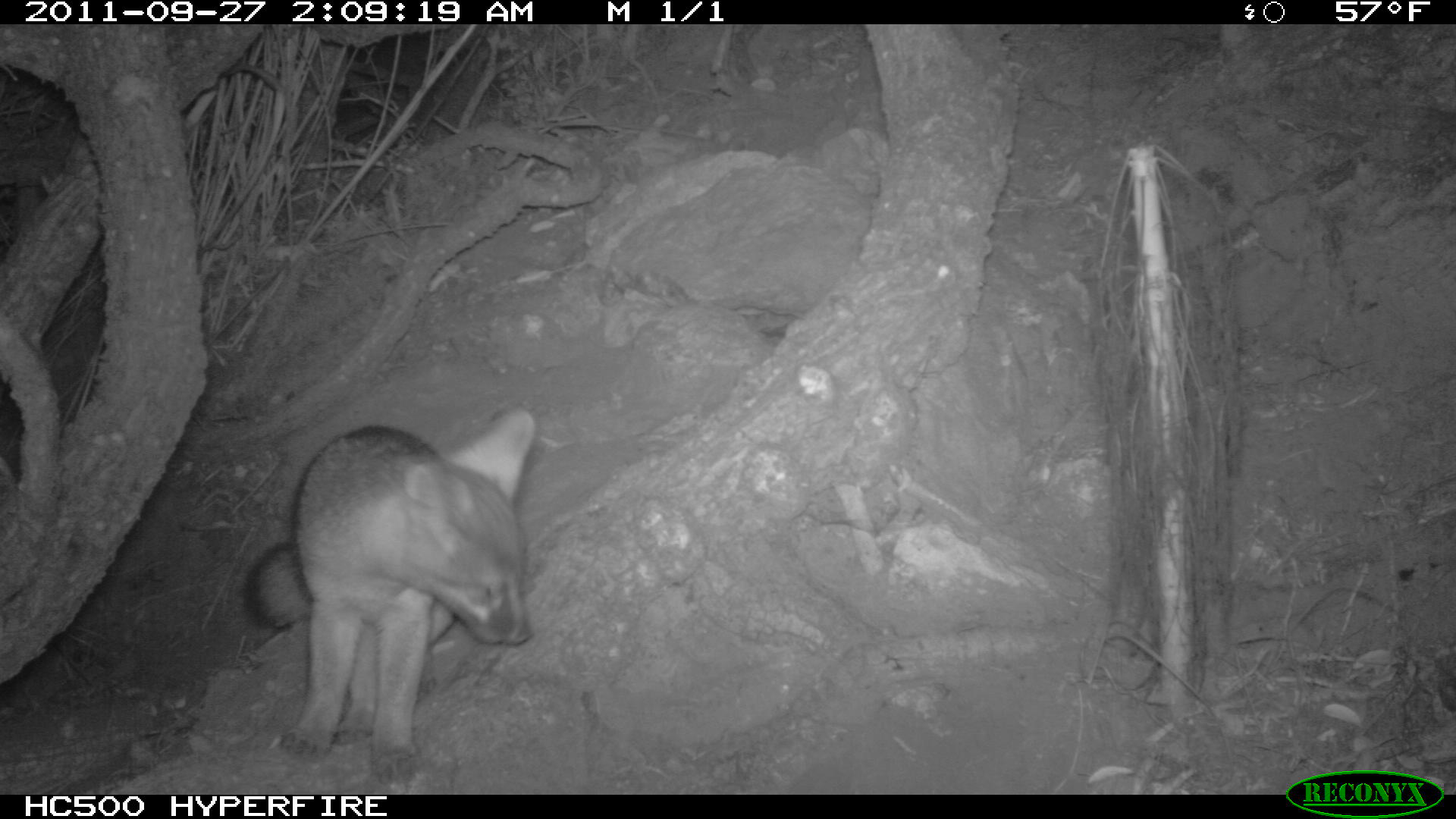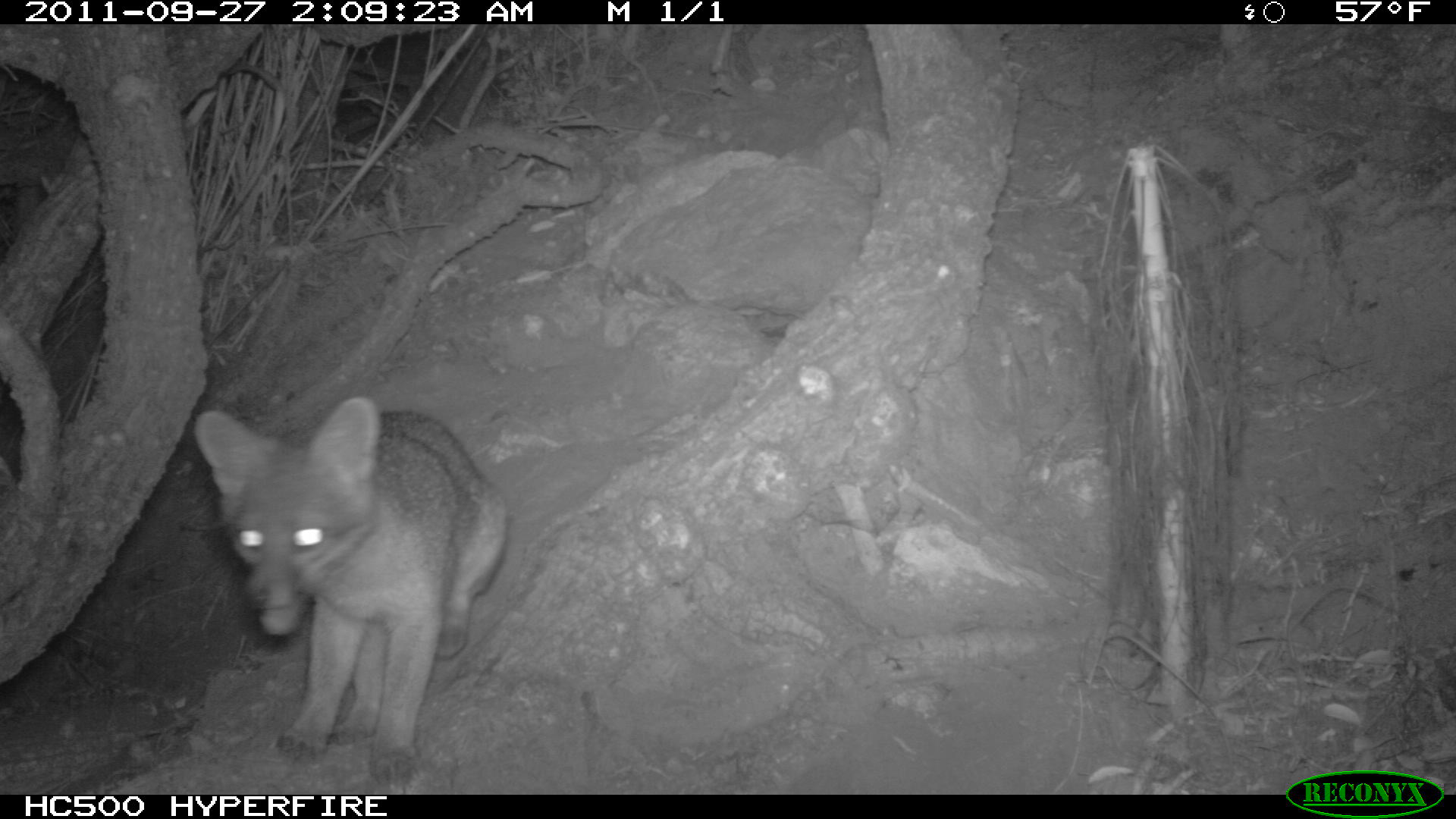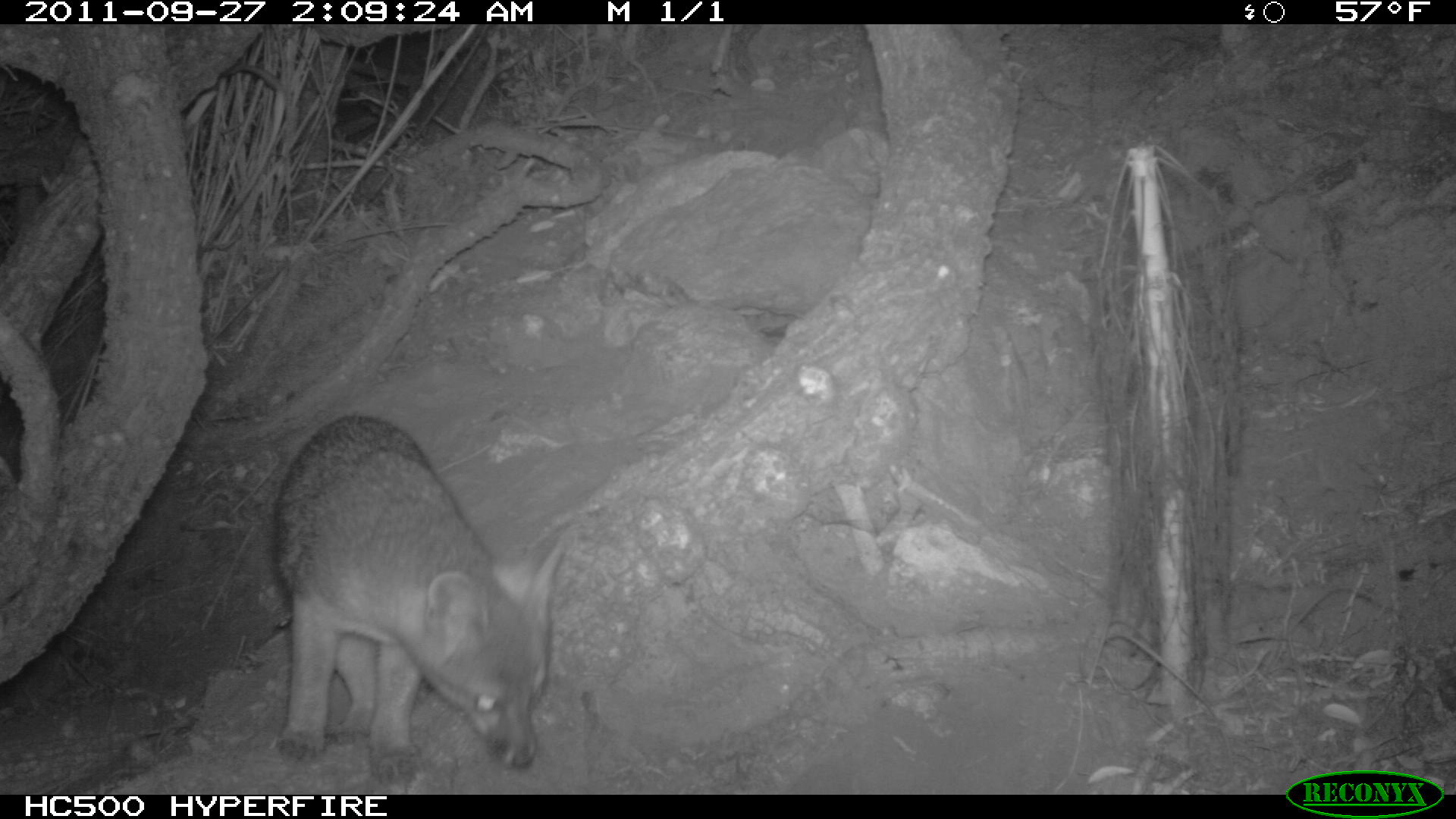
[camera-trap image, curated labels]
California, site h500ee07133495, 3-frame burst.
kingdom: Animalia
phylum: Chordata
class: Mammalia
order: Carnivora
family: Canidae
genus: Urocyon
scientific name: Urocyon littoralis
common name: island fox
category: fox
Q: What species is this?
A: Fox (island fox) (Urocyon littoralis).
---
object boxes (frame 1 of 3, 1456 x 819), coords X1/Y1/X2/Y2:
fox: 246/403/535/784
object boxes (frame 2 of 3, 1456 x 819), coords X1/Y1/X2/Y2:
fox: 194/398/506/784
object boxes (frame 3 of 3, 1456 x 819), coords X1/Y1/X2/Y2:
fox: 274/416/571/789